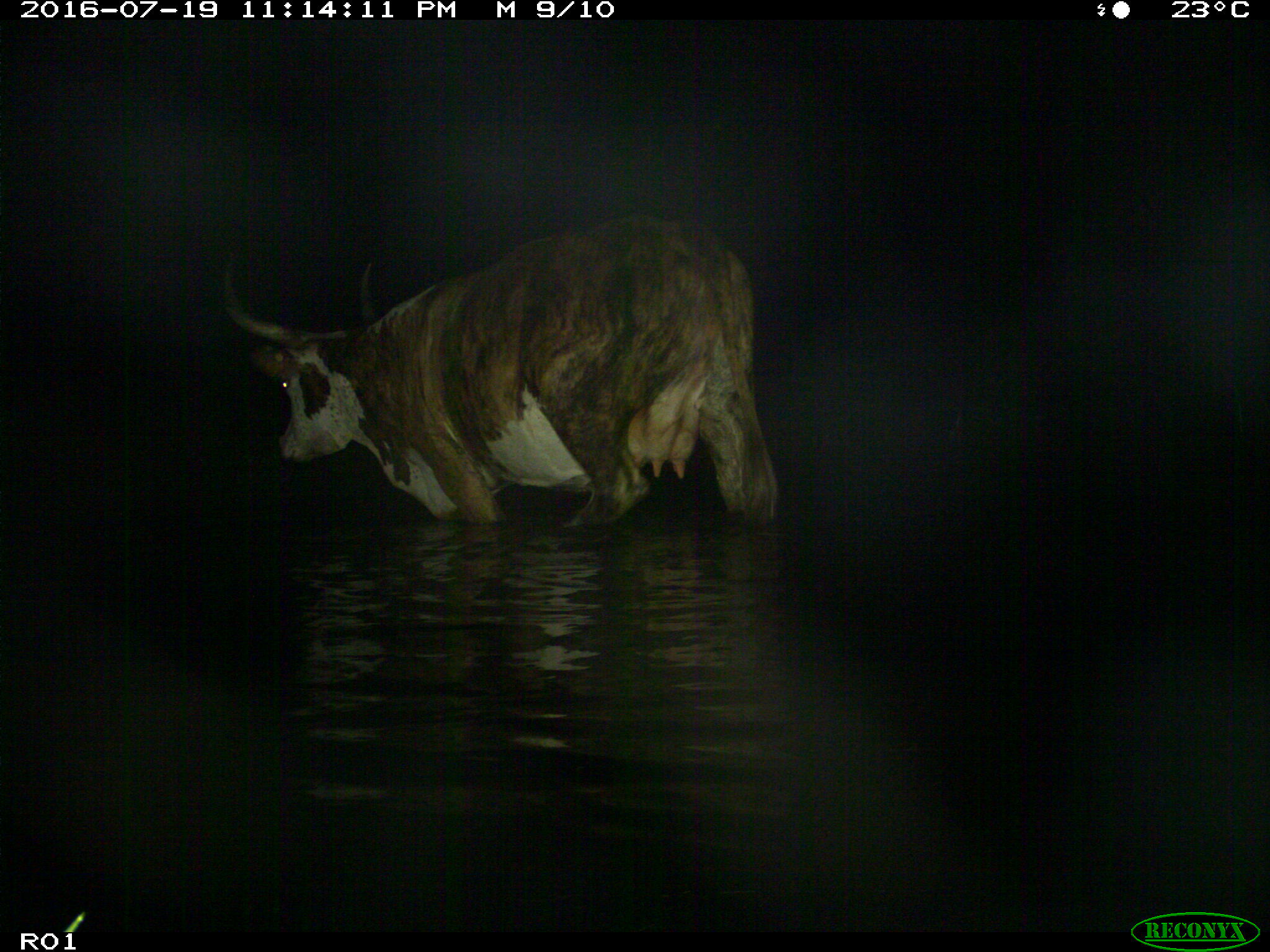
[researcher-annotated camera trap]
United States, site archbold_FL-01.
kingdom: Animalia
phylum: Chordata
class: Mammalia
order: Artiodactyla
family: Bovidae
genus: Bos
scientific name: Bos taurus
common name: domestic cow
Bos taurus (domestic cow).